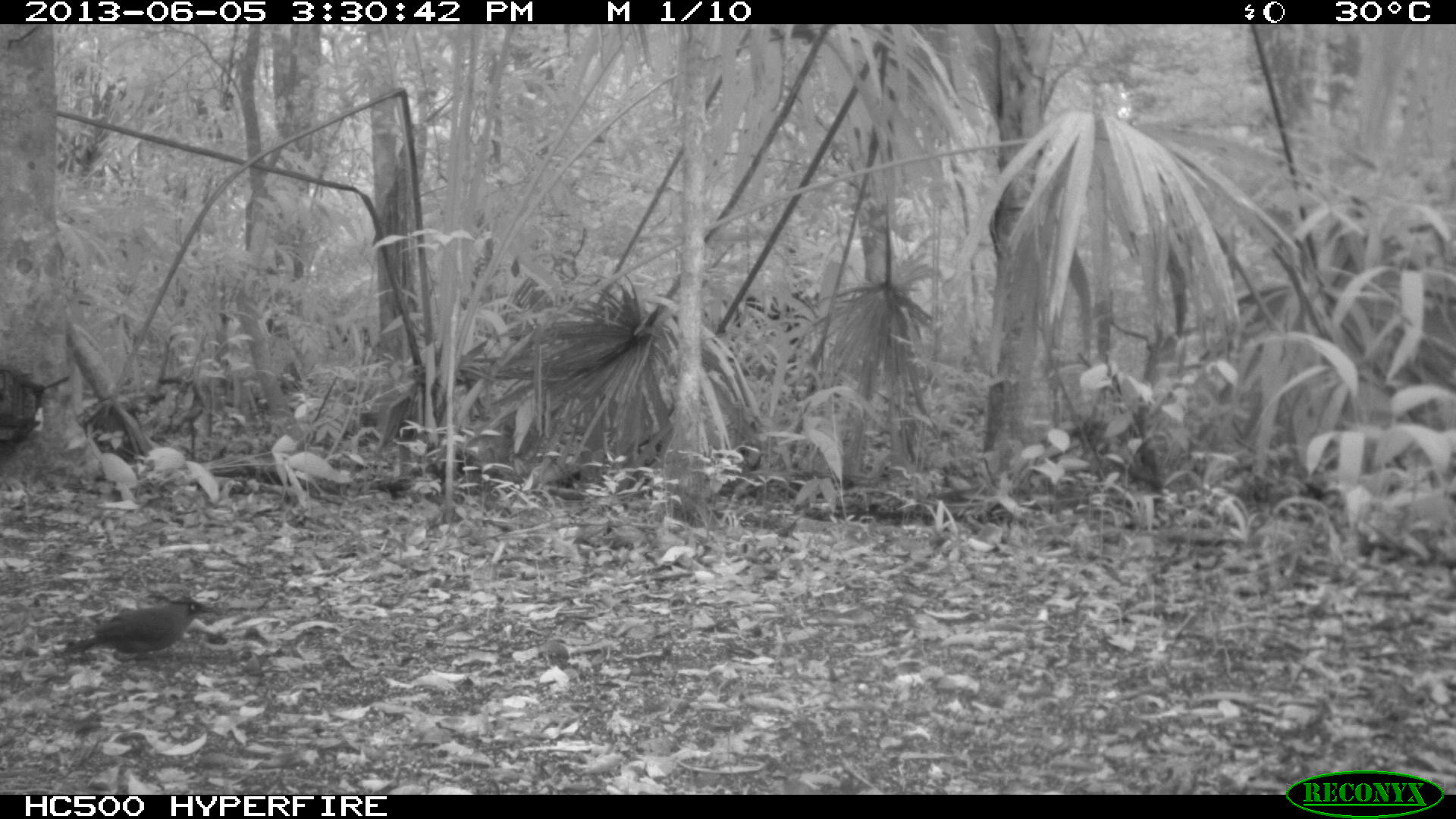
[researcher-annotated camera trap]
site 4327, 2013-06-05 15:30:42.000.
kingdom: Animalia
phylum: Chordata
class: Aves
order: Coraciiformes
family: Momotidae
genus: Momotus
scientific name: Momotus momota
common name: amazonian motmot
Momotus momota (amazonian motmot), count 1.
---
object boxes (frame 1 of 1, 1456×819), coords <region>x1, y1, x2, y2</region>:
momotus momota: <region>52, 598, 213, 660</region>